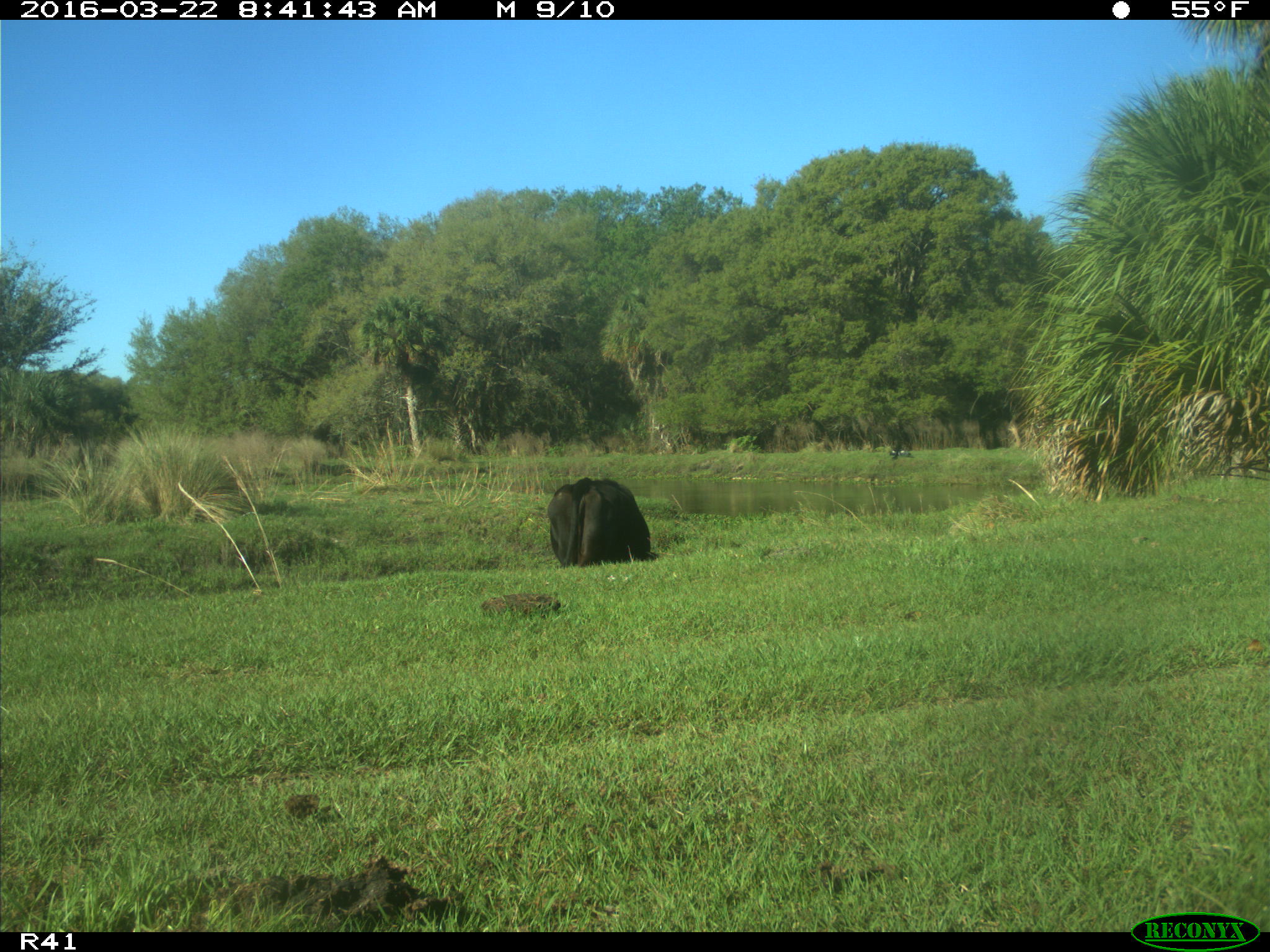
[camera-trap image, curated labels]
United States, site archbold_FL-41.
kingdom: Animalia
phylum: Chordata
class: Mammalia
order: Artiodactyla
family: Bovidae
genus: Bos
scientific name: Bos taurus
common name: domestic cow